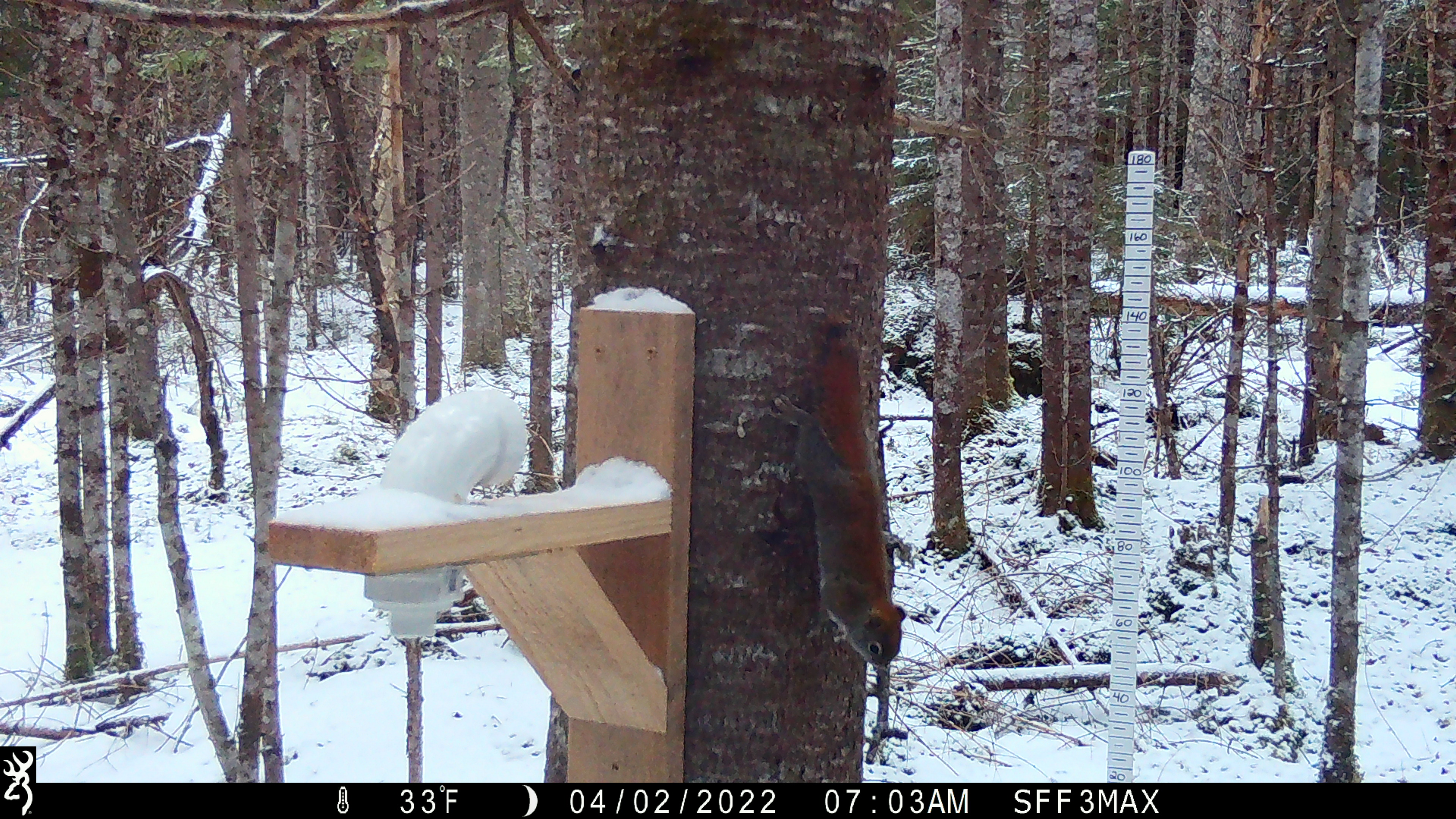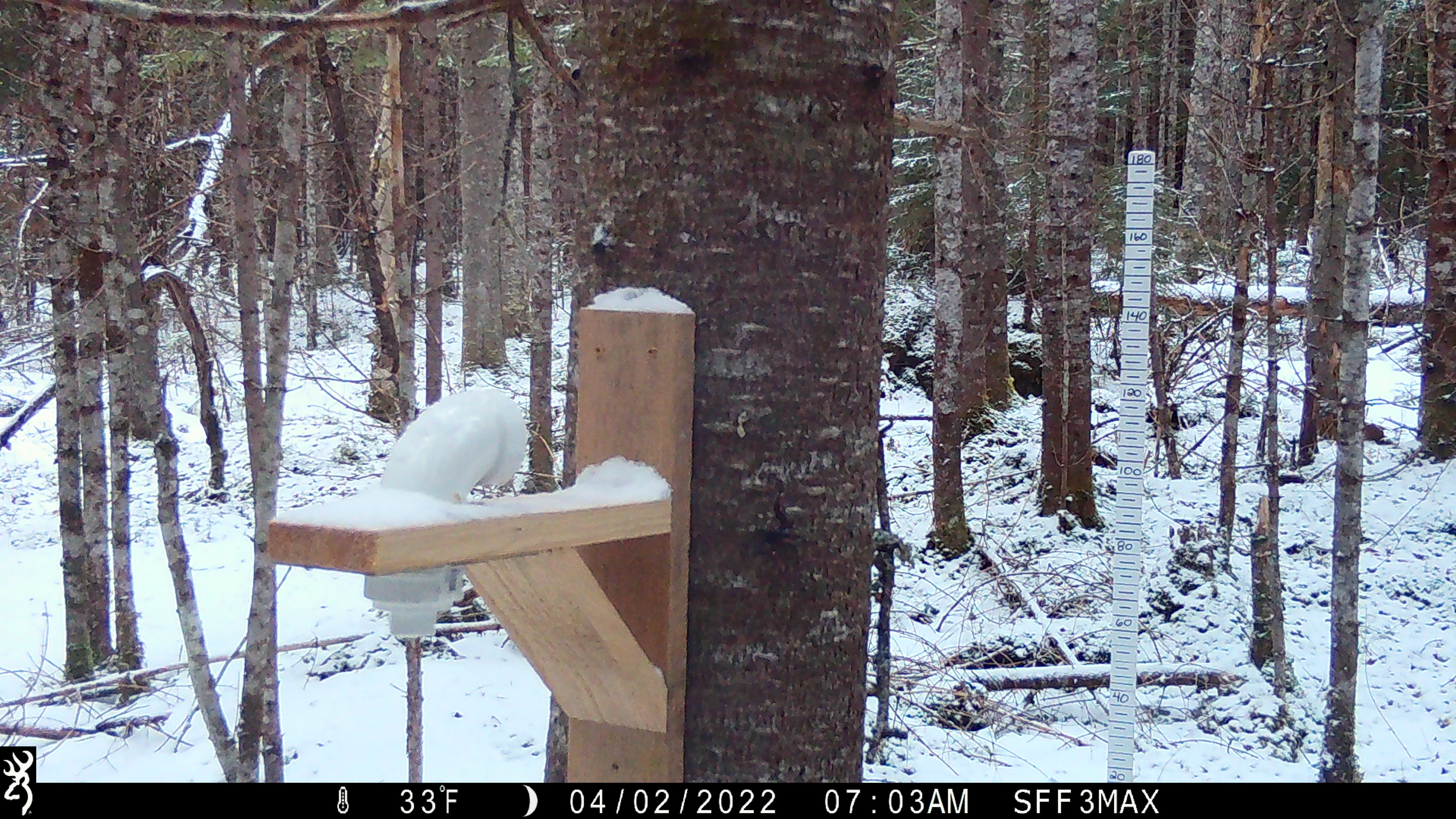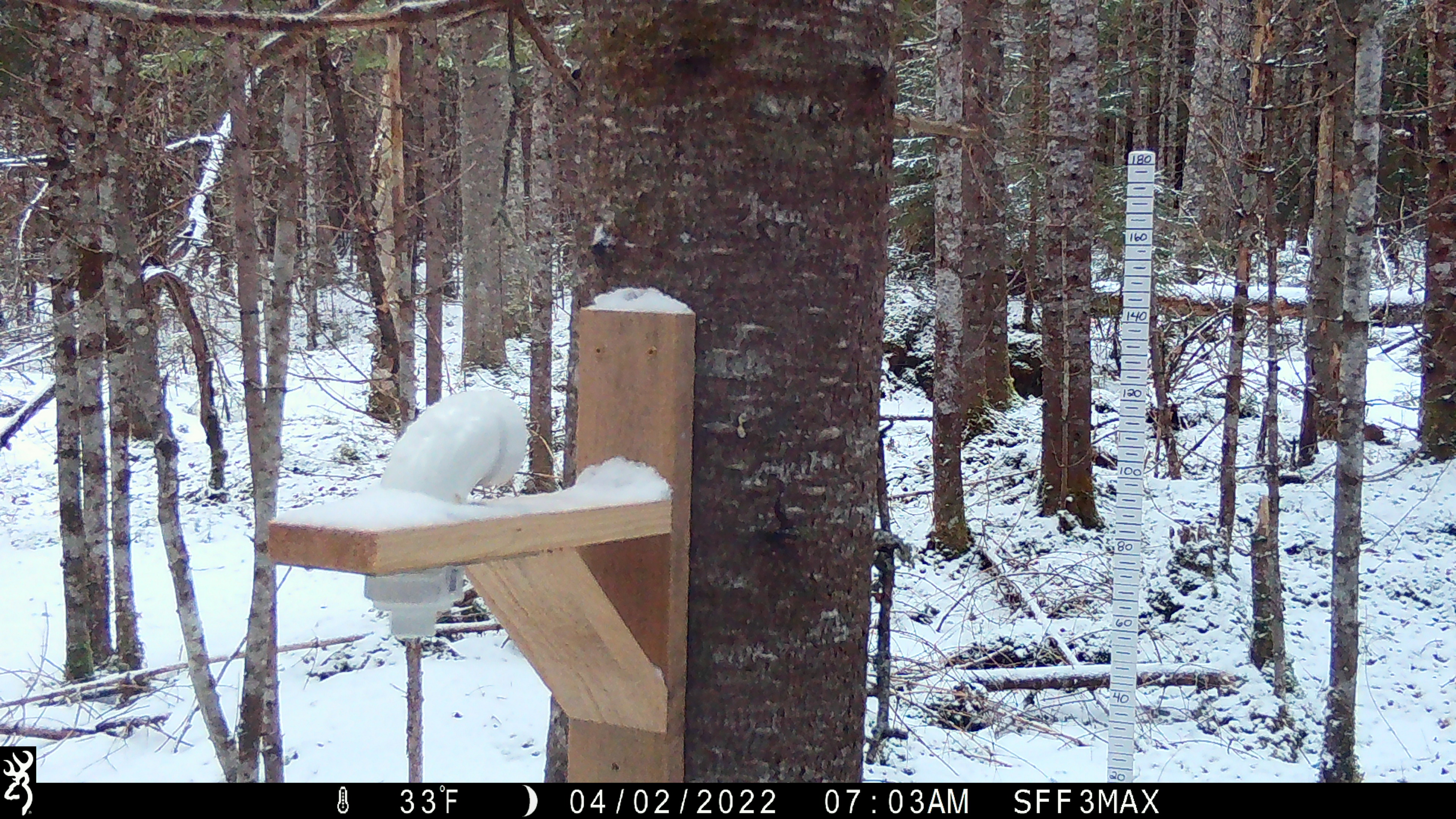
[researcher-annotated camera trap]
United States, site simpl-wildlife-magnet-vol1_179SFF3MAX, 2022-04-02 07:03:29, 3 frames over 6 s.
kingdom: Animalia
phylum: Chordata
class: Mammalia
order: Rodentia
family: Sciuridae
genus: Tamiasciurus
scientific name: Tamiasciurus hudsonicus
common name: red squirrel